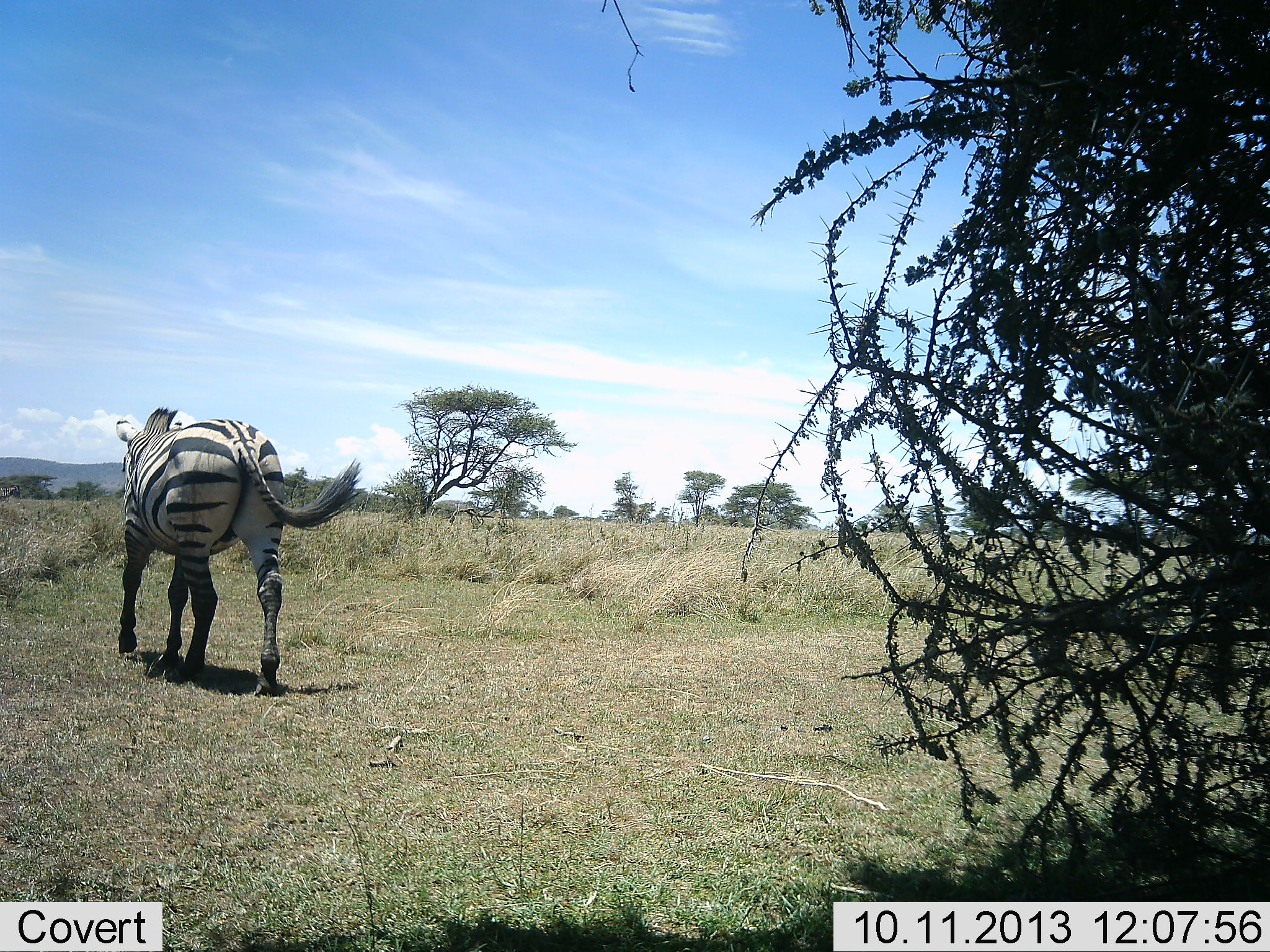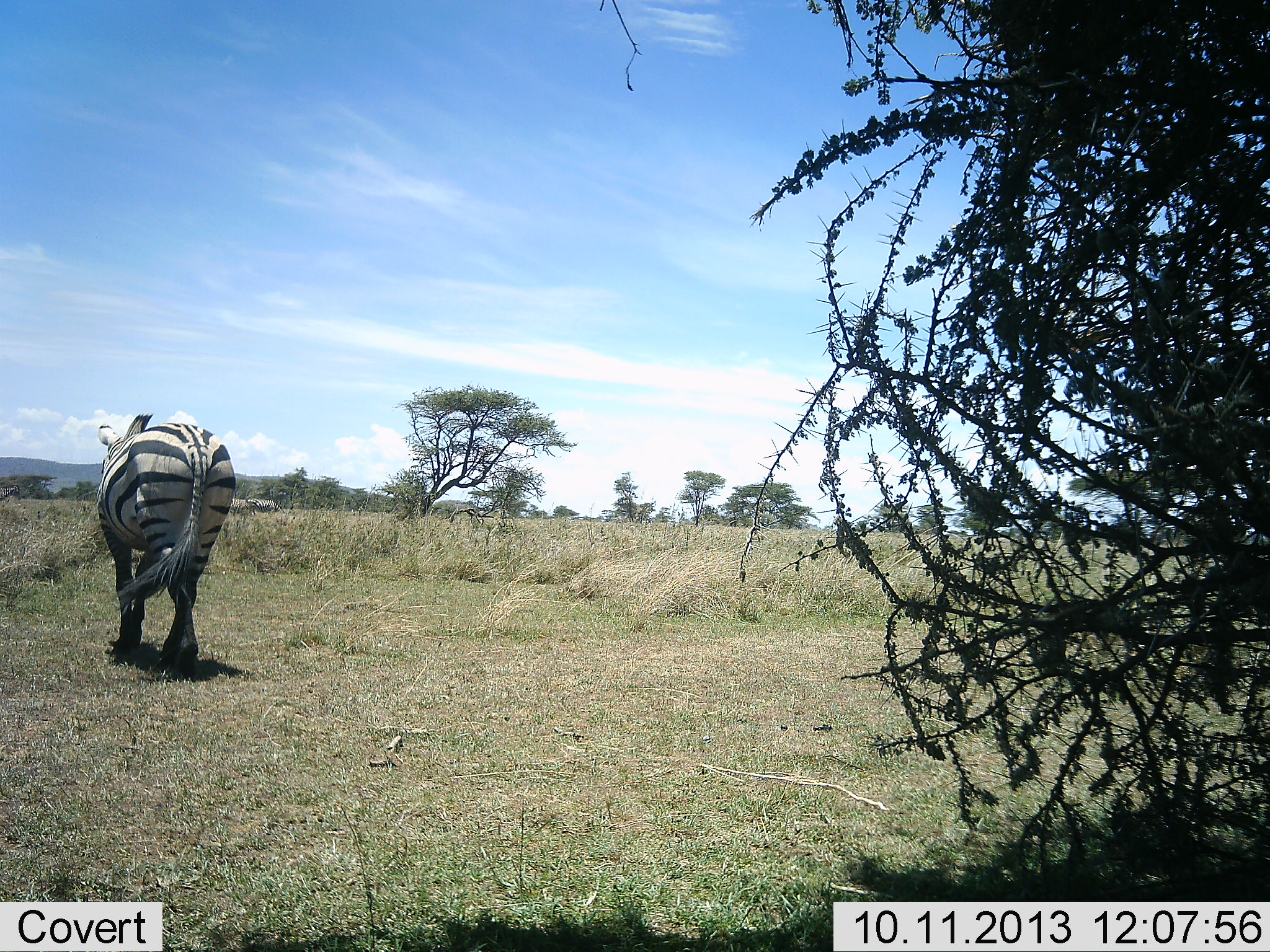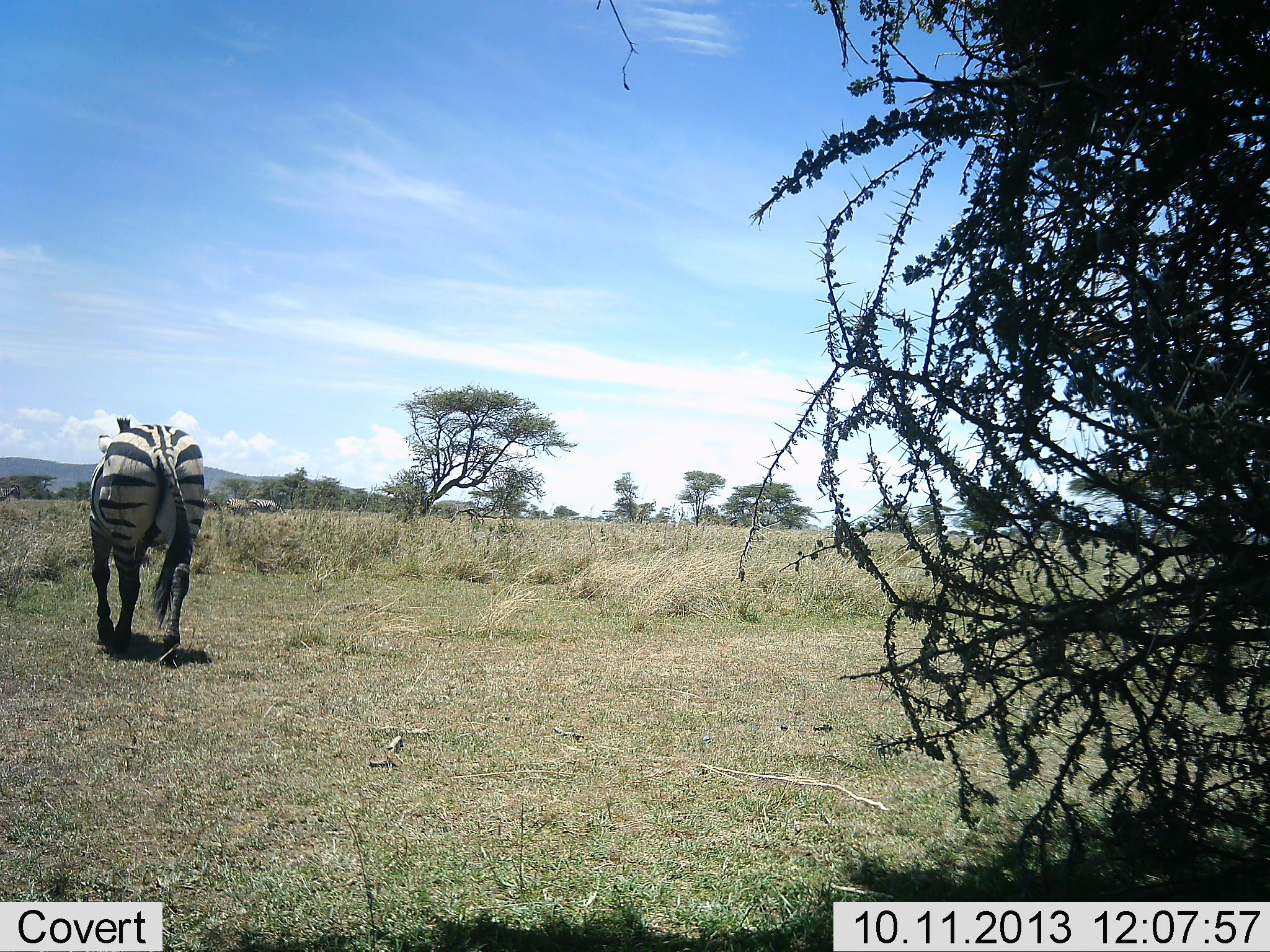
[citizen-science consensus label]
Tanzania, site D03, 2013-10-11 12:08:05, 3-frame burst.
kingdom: Animalia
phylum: Chordata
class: Mammalia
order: Perissodactyla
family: Equidae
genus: Equus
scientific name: Equus quagga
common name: plains zebra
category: zebra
Zebra (plains zebra) (Equus quagga), count 1. Behavior (volunteer vote fractions): standing 35%, resting 0%, moving 95%, interacting 0%. Young present (vote fraction): 0%. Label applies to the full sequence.